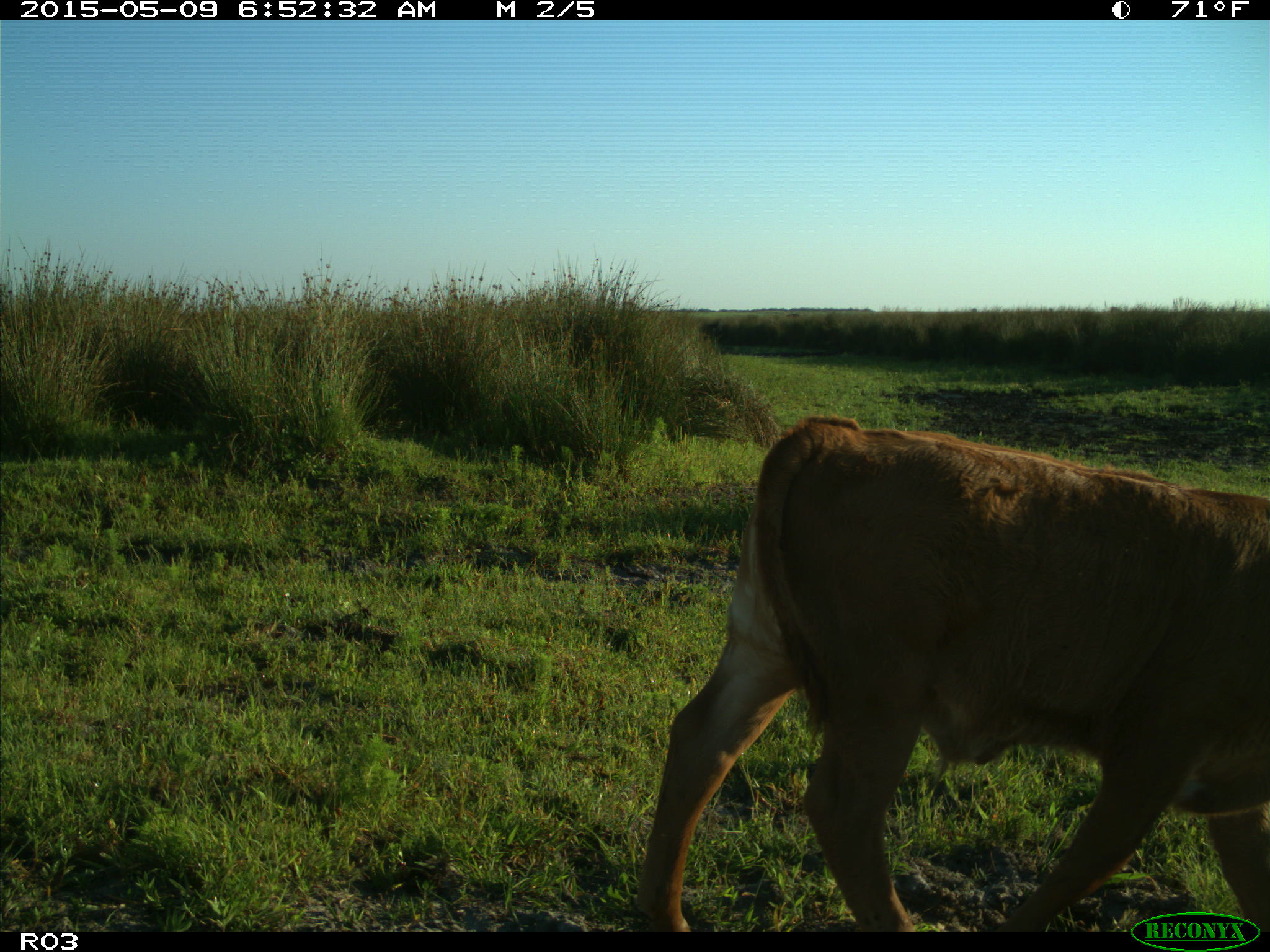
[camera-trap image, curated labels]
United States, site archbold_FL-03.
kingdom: Animalia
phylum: Chordata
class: Mammalia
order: Artiodactyla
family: Bovidae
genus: Bos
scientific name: Bos taurus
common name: domestic cow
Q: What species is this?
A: Bos taurus (domestic cow).